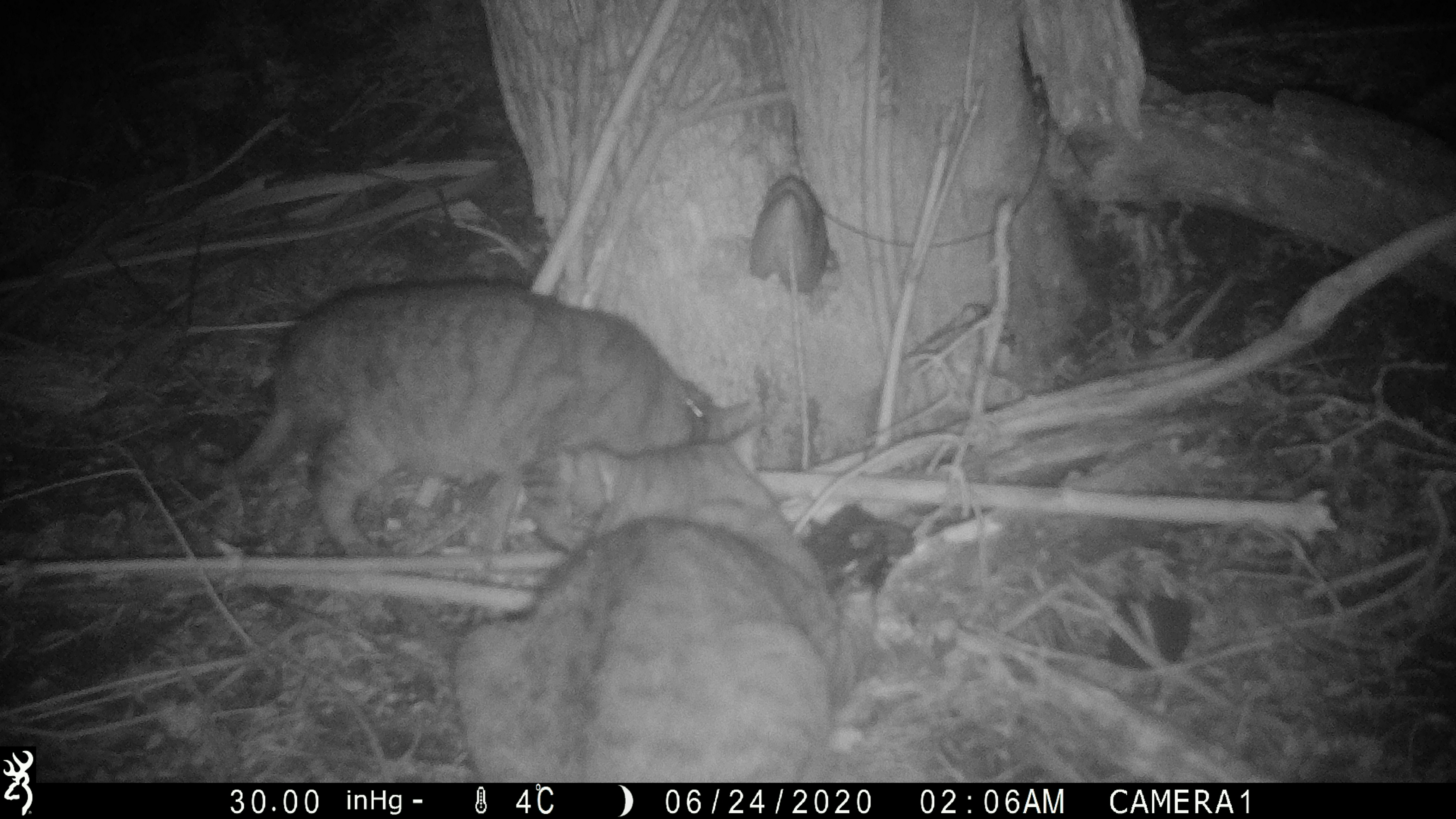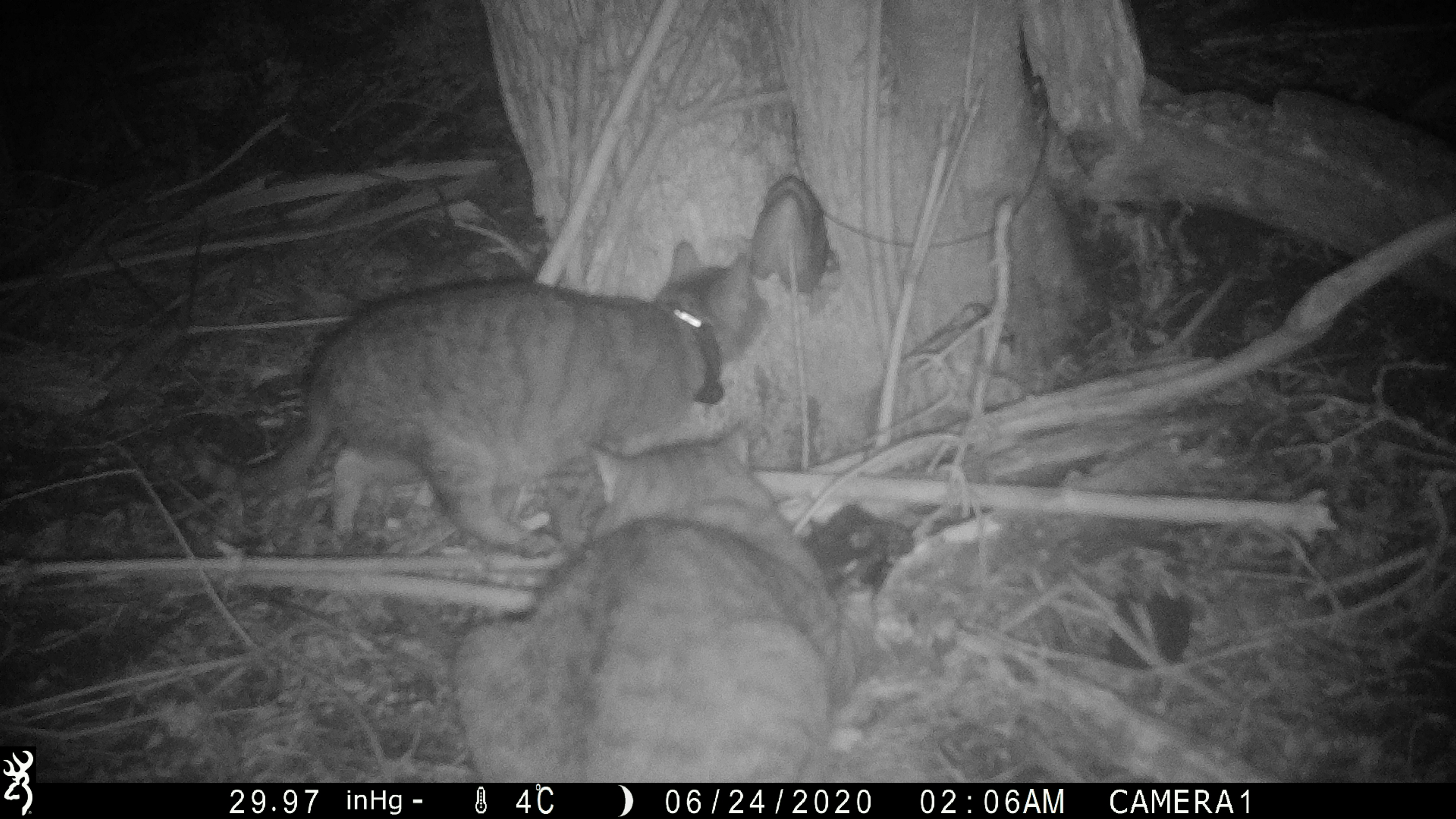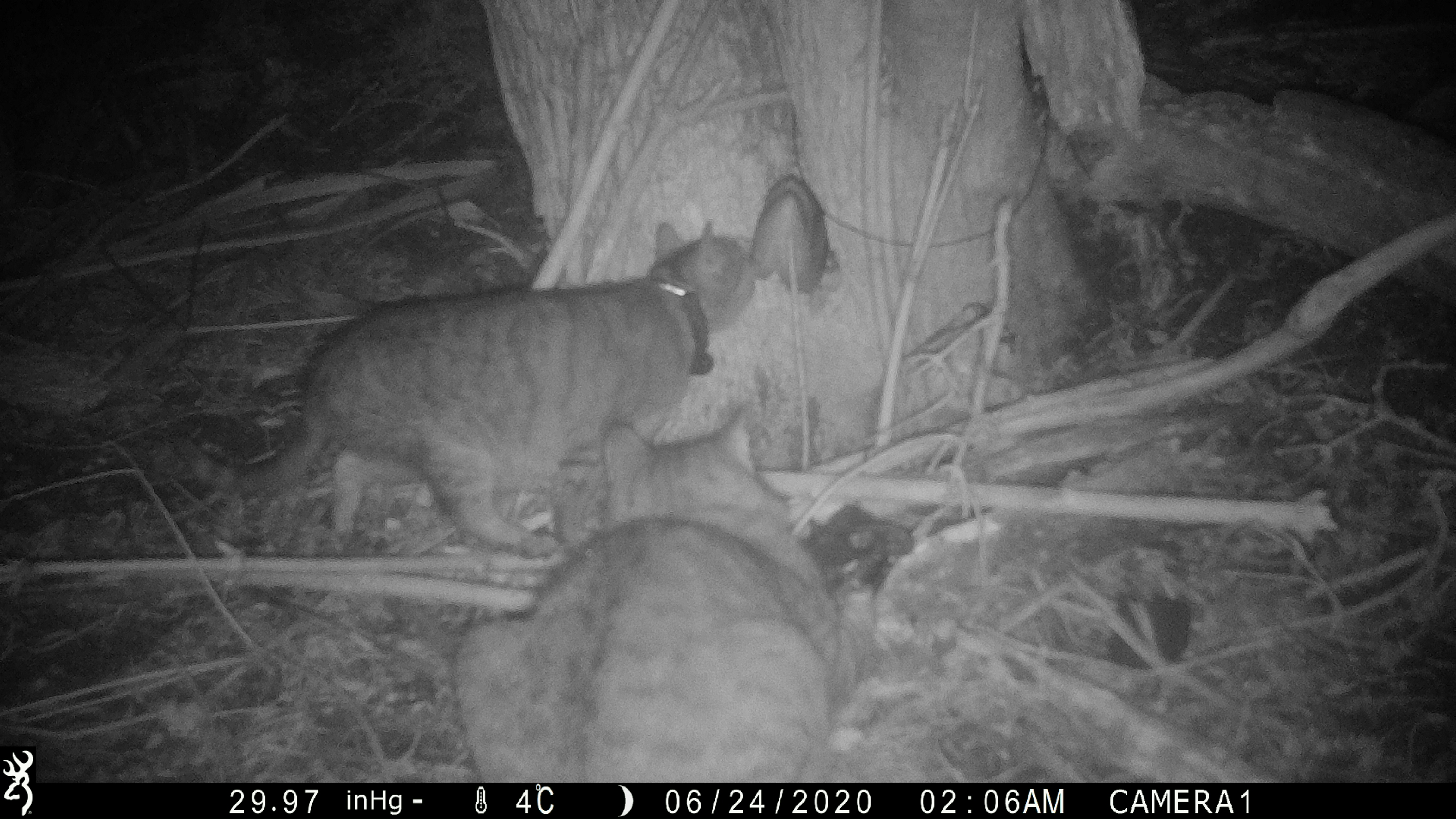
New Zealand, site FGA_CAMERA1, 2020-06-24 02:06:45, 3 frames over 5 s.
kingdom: Animalia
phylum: Chordata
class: Mammalia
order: Carnivora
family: Felidae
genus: Felis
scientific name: Felis catus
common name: domestic cat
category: cat